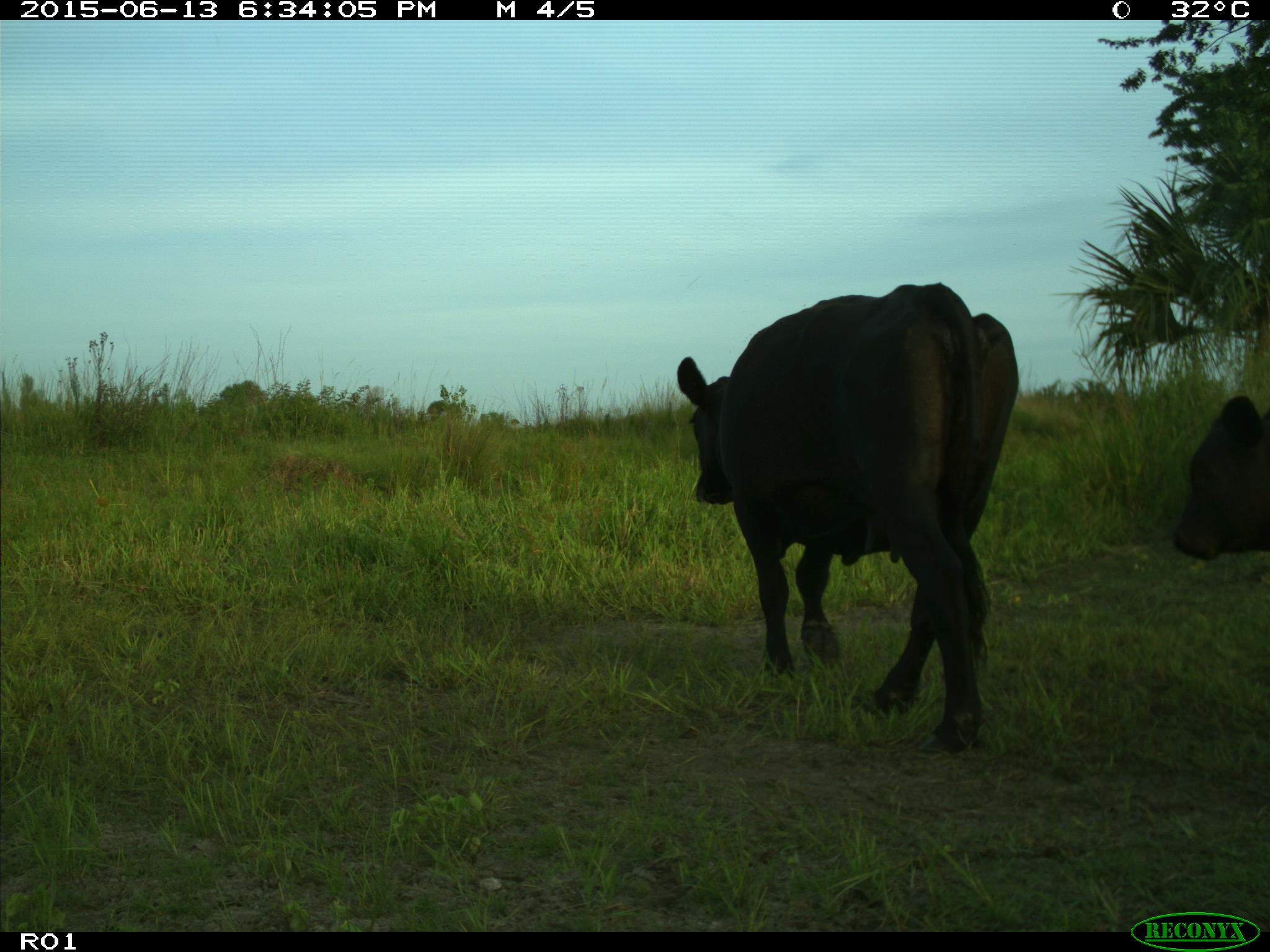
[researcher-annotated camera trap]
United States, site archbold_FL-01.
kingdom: Animalia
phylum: Chordata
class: Mammalia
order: Artiodactyla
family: Bovidae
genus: Bos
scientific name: Bos taurus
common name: domestic cow